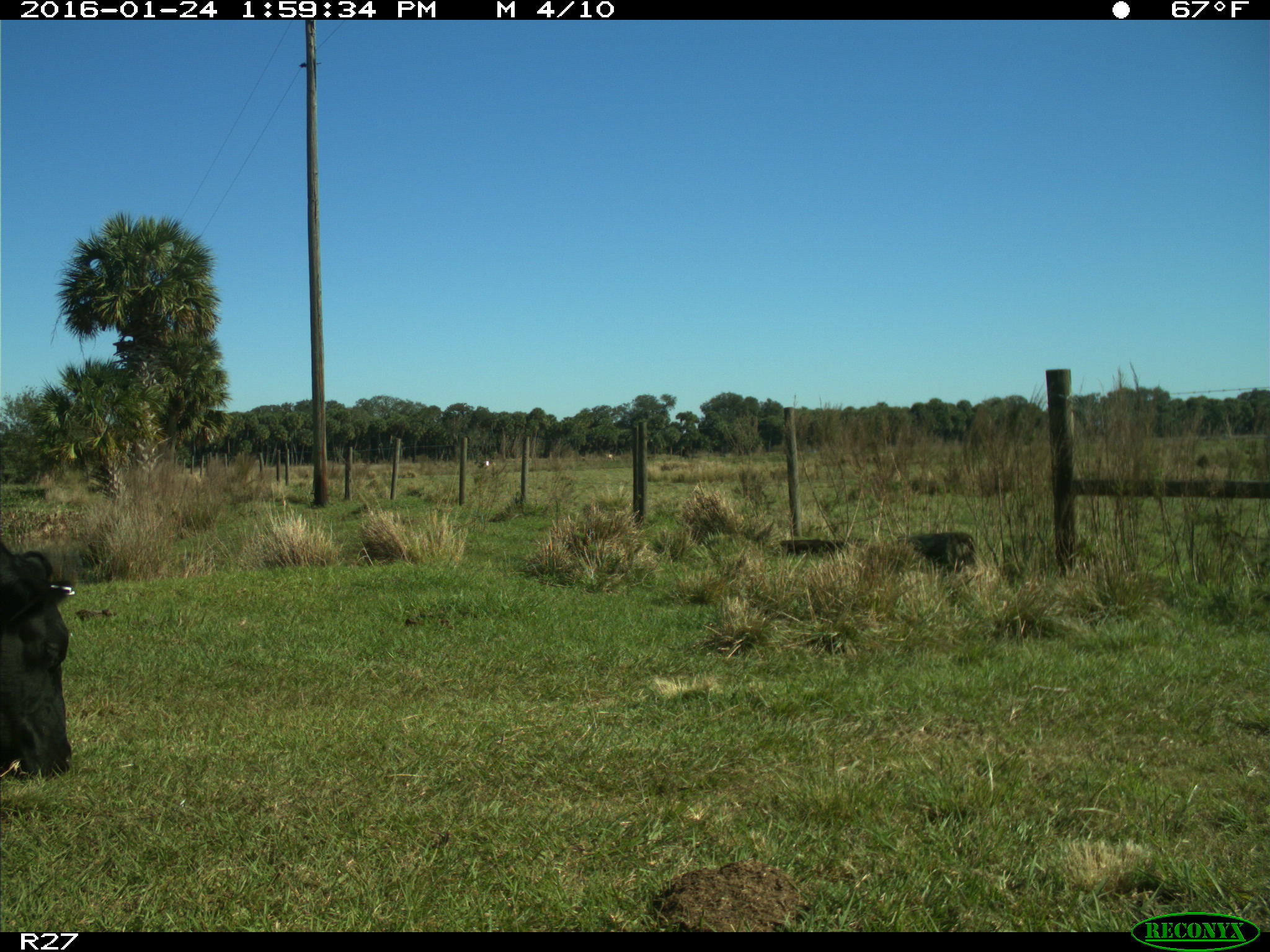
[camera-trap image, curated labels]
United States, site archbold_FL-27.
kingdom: Animalia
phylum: Chordata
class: Mammalia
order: Artiodactyla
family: Bovidae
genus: Bos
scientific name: Bos taurus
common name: domestic cow